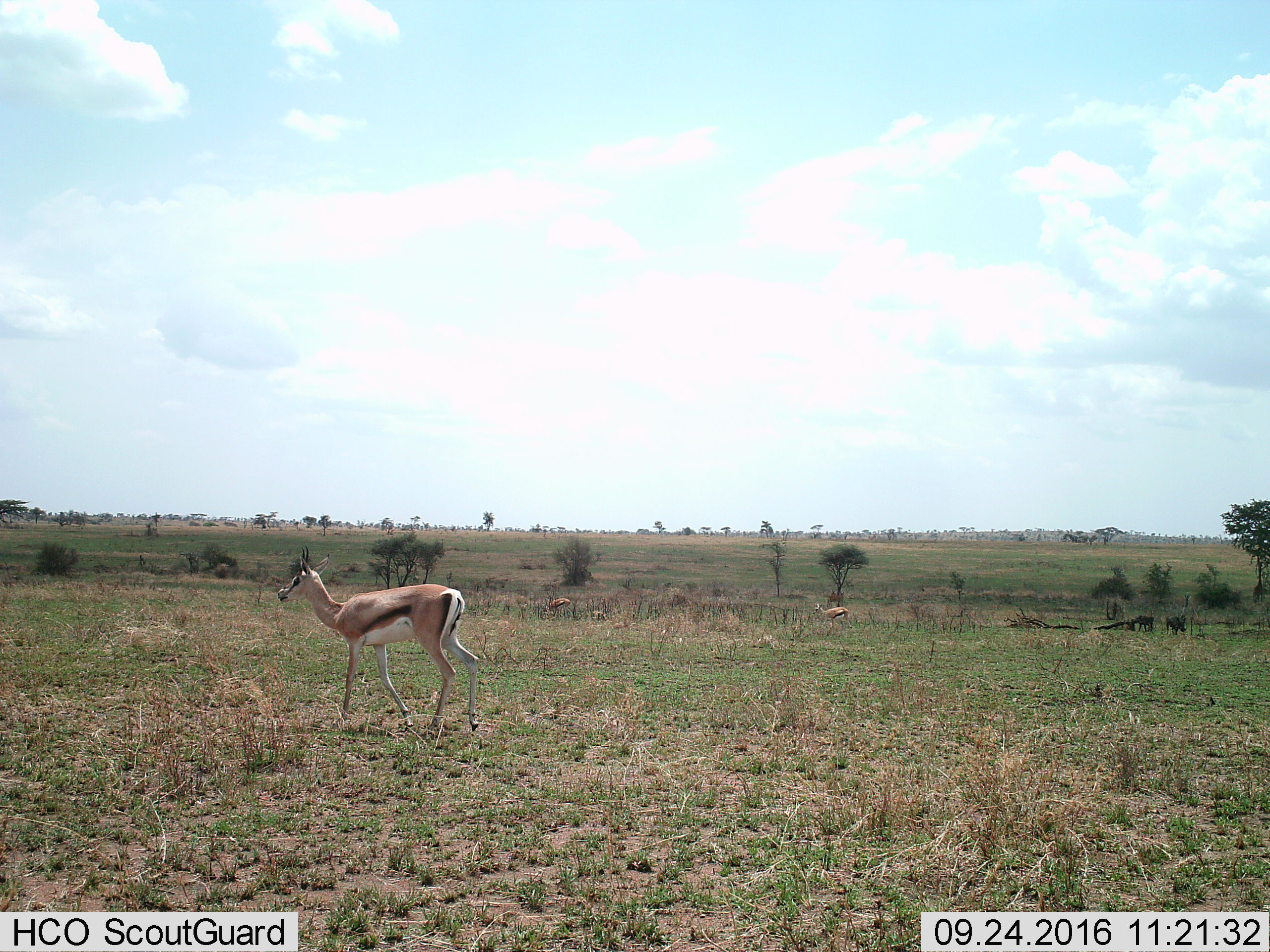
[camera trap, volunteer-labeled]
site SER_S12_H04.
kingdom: Animalia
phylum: Chordata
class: Mammalia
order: Artiodactyla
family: Bovidae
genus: Eudorcas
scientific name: Eudorcas thomsonii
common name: thomson's gazelle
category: gazellethomsons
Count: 3.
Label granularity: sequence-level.